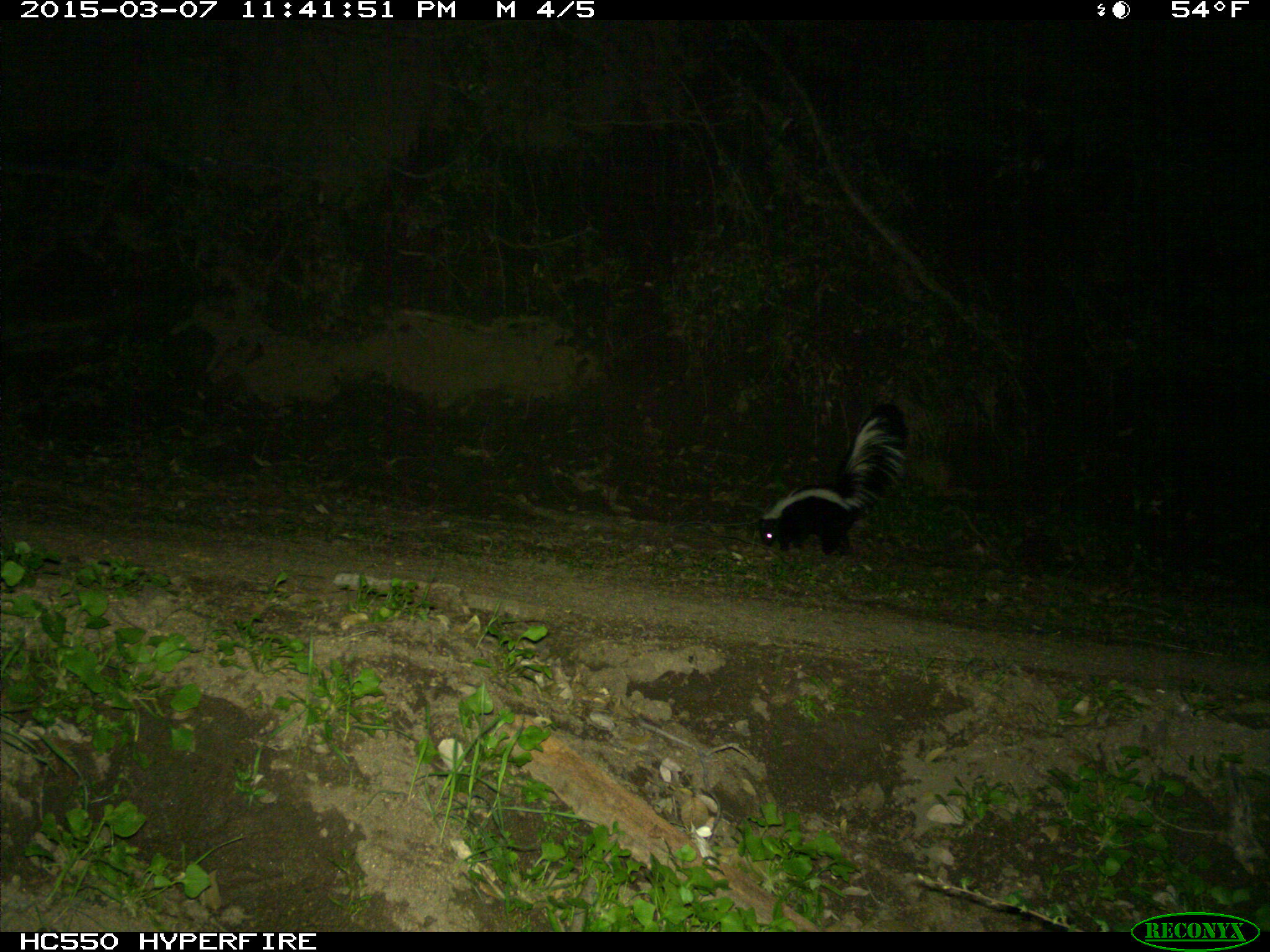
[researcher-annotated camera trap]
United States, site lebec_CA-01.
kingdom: Animalia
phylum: Chordata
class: Mammalia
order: Carnivora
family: Mephitidae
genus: Mephitis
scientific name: Mephitis mephitis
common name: striped skunk